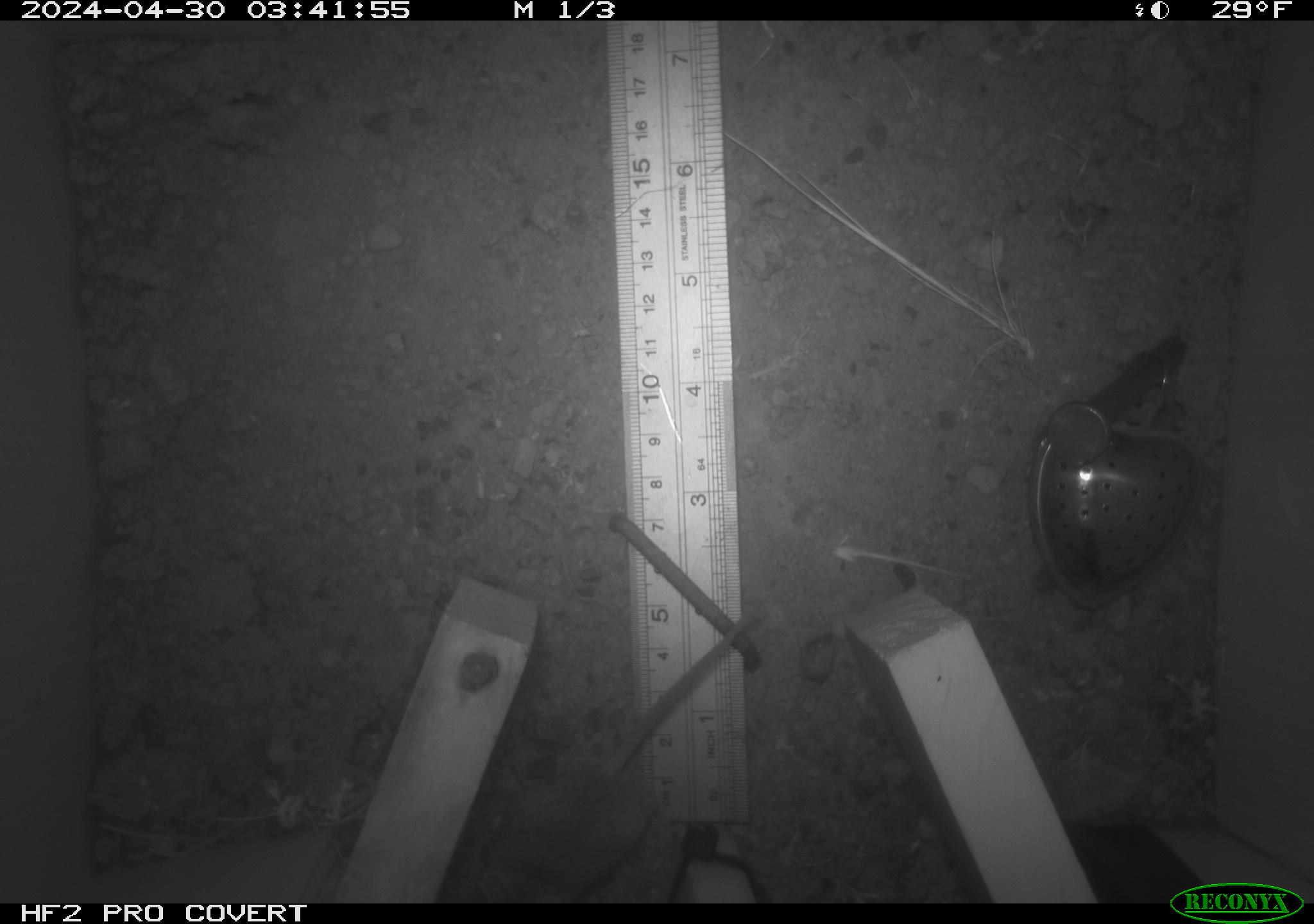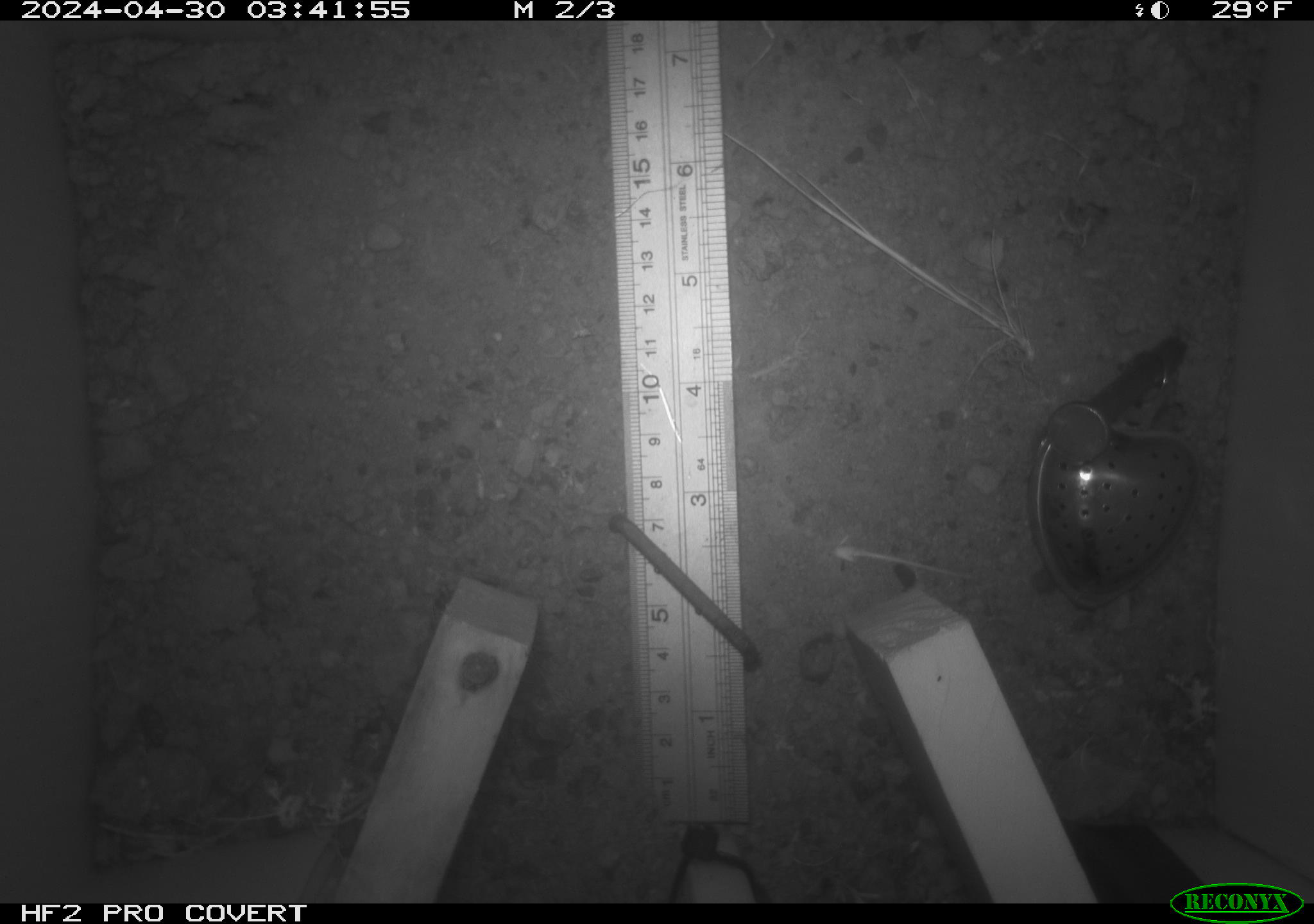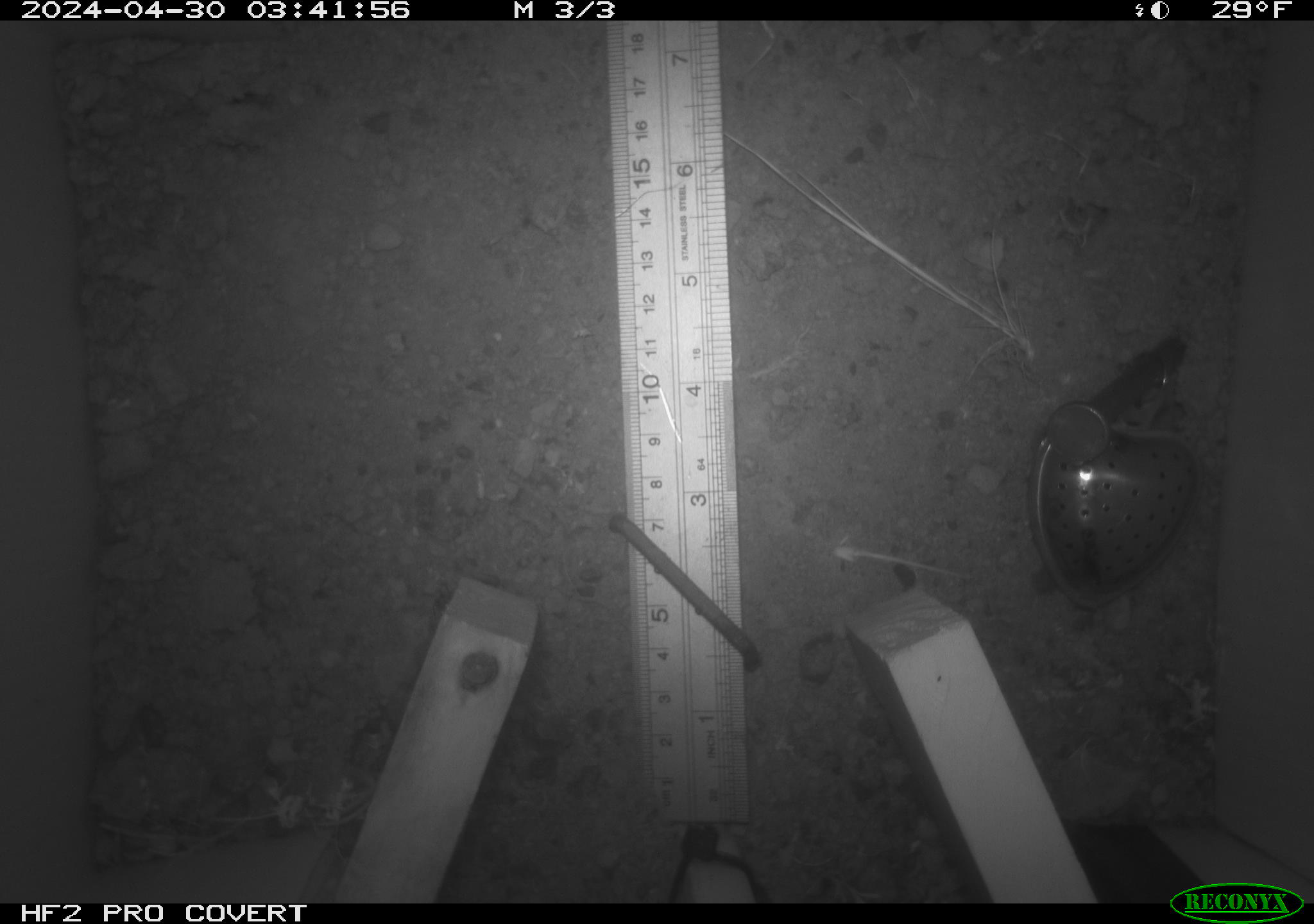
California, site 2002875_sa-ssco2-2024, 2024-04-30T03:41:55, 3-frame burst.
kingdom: Animalia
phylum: Chordata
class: Mammalia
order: Rodentia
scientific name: Rodentia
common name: mouse species